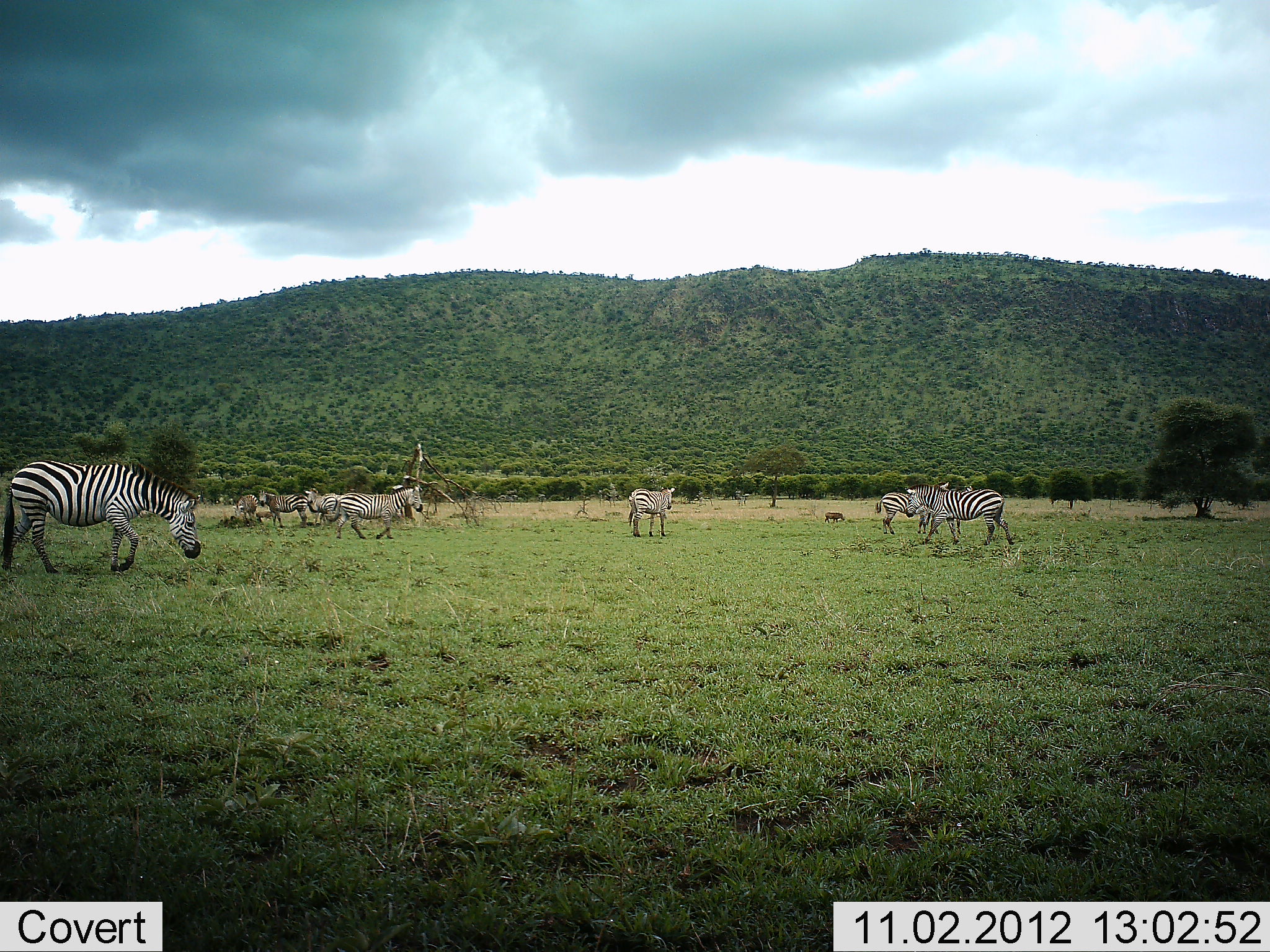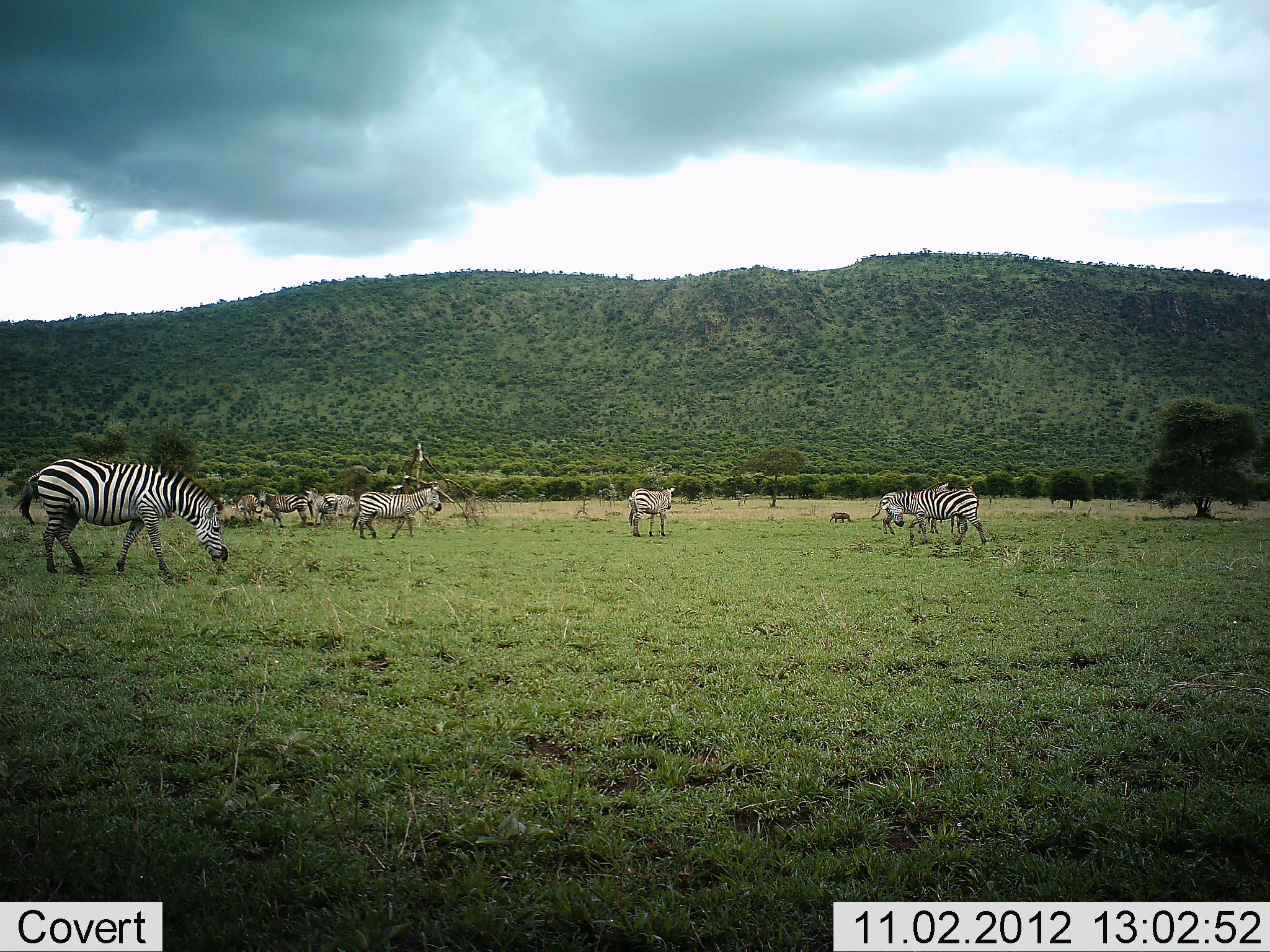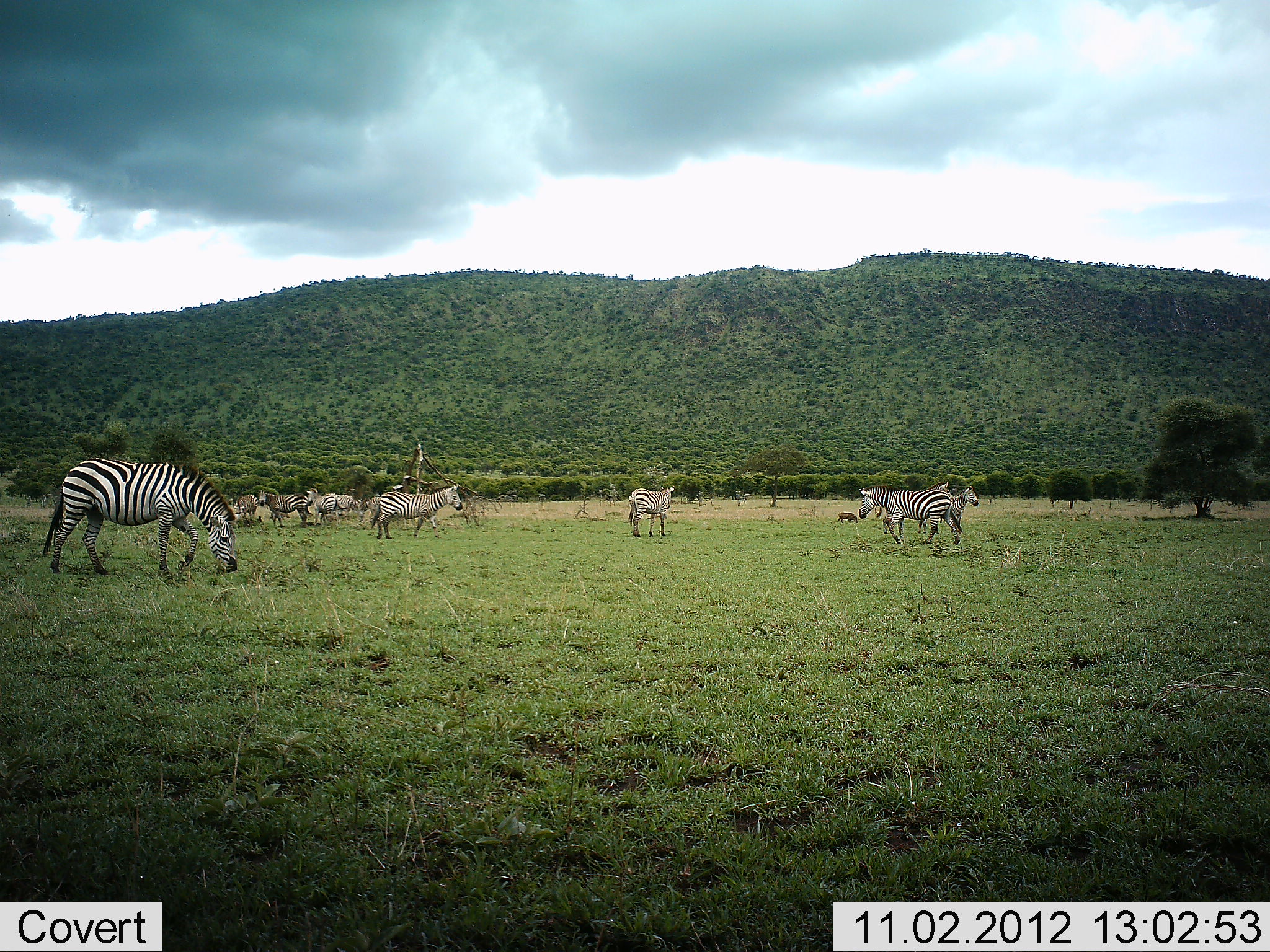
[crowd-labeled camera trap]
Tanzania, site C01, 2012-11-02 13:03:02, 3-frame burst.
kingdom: Animalia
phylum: Chordata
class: Mammalia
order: Perissodactyla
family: Equidae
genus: Equus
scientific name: Equus quagga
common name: plains zebra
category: zebra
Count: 8.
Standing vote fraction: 68%.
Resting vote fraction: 0%.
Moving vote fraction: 68%.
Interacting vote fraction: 0%.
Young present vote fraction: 0%.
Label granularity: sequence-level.